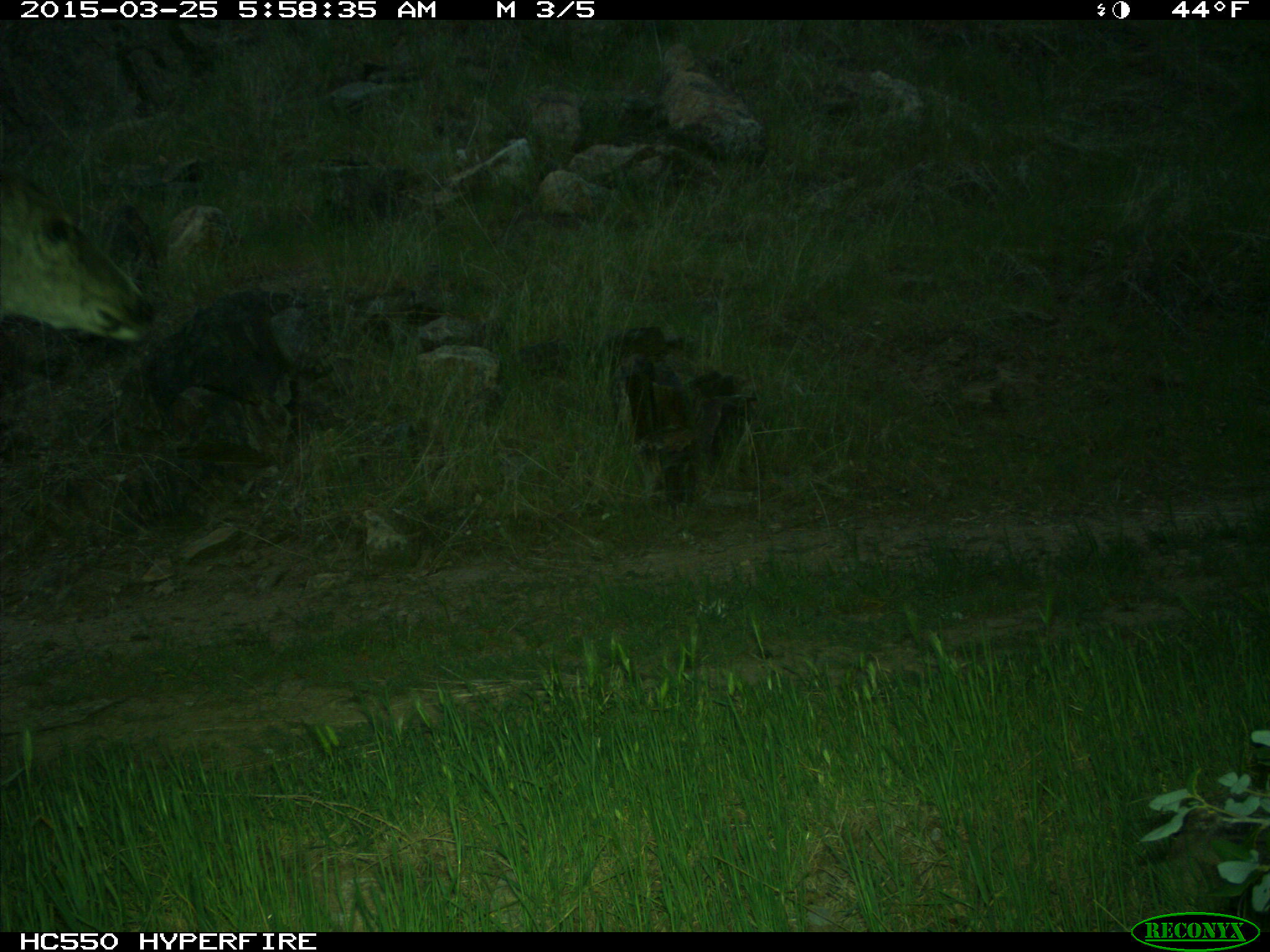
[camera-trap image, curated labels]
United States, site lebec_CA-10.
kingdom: Animalia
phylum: Chordata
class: Mammalia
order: Artiodactyla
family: Cervidae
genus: Odocoileus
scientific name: Odocoileus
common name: deer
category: unidentified deer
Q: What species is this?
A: Unidentified deer (deer) (Odocoileus).